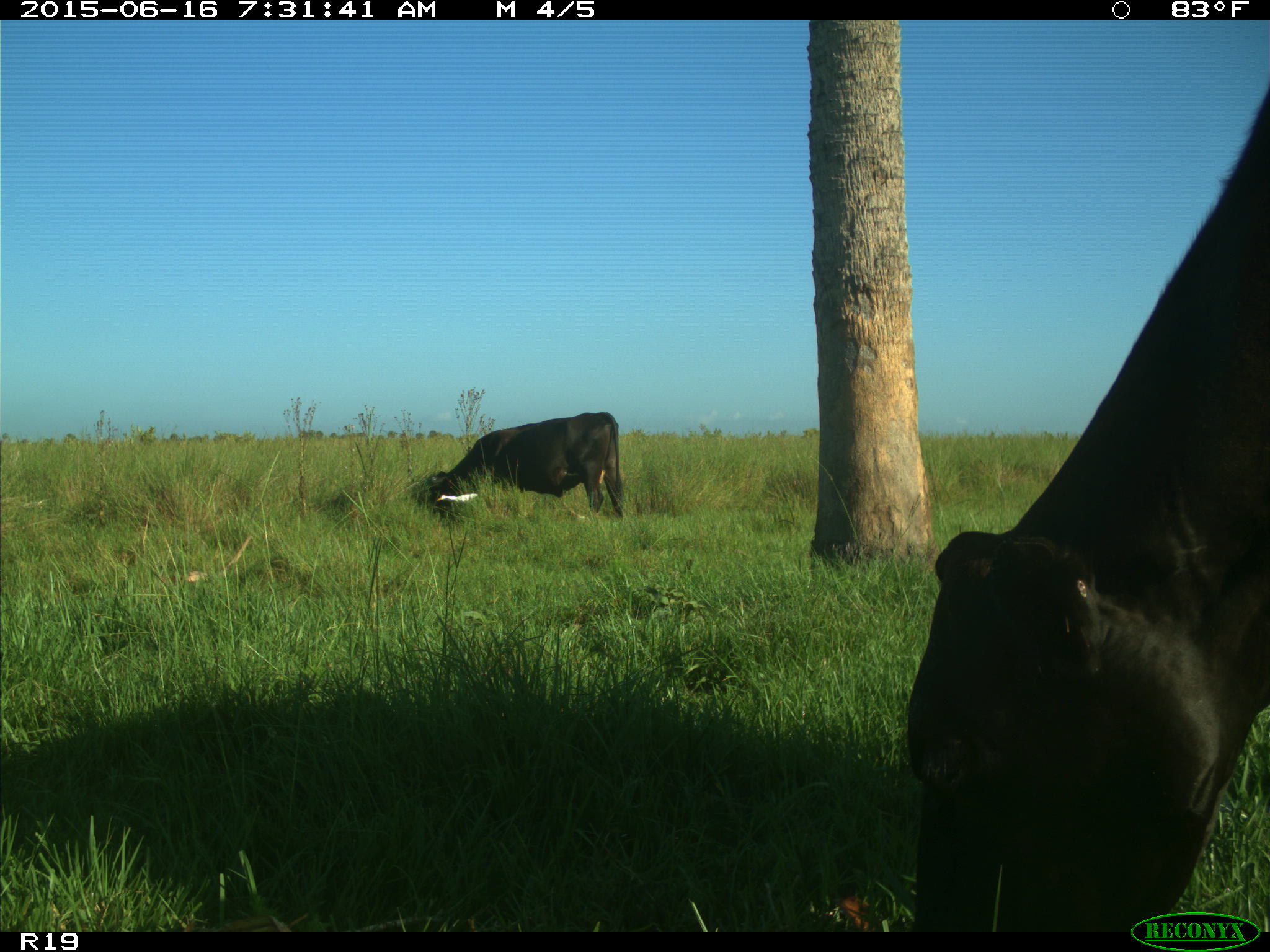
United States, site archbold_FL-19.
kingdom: Animalia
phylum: Chordata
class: Mammalia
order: Artiodactyla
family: Bovidae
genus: Bos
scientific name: Bos taurus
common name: domestic cow